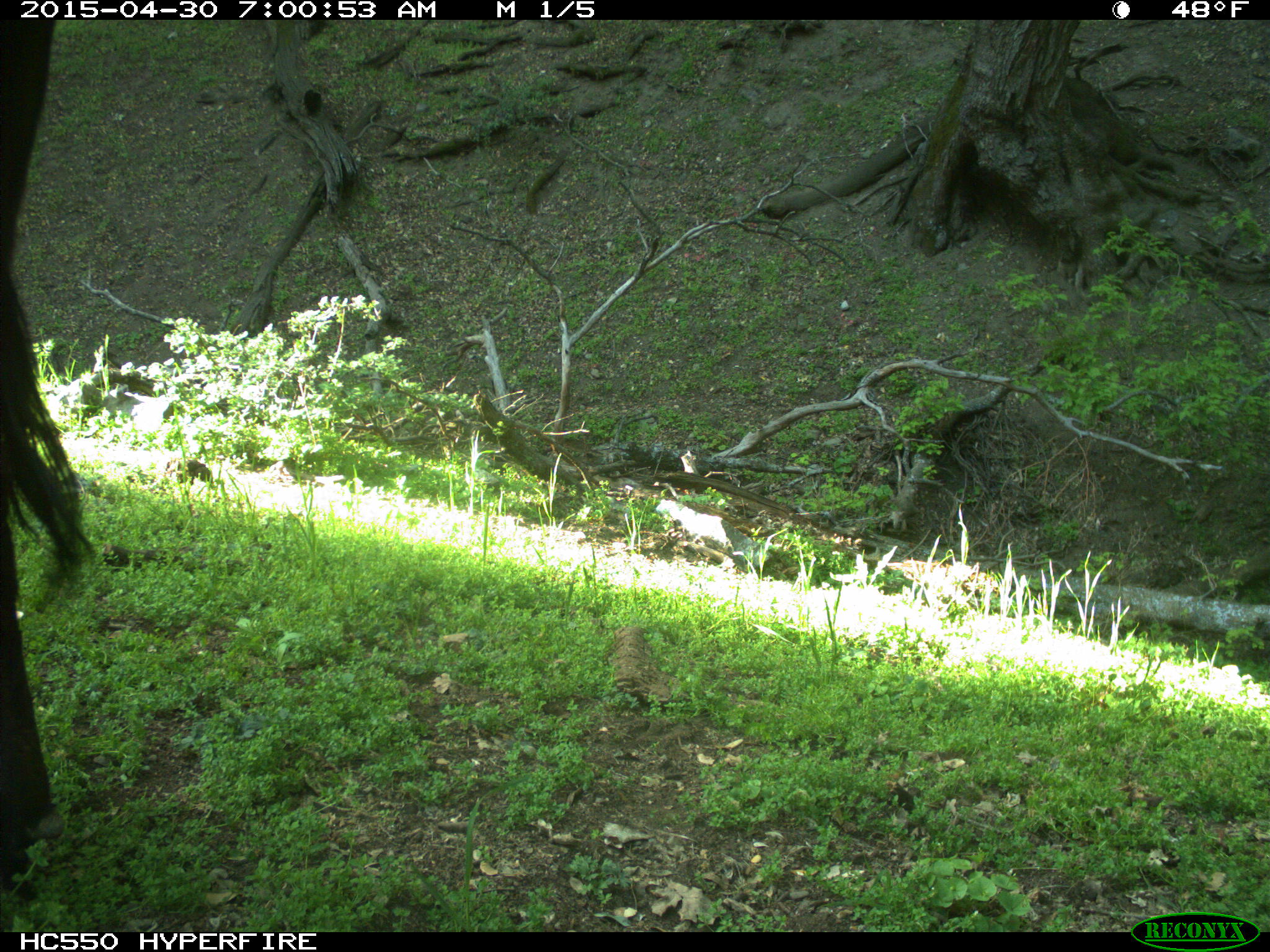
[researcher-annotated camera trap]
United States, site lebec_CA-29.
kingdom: Animalia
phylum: Chordata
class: Mammalia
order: Artiodactyla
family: Bovidae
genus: Bos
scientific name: Bos taurus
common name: domestic cow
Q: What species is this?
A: Bos taurus (domestic cow).